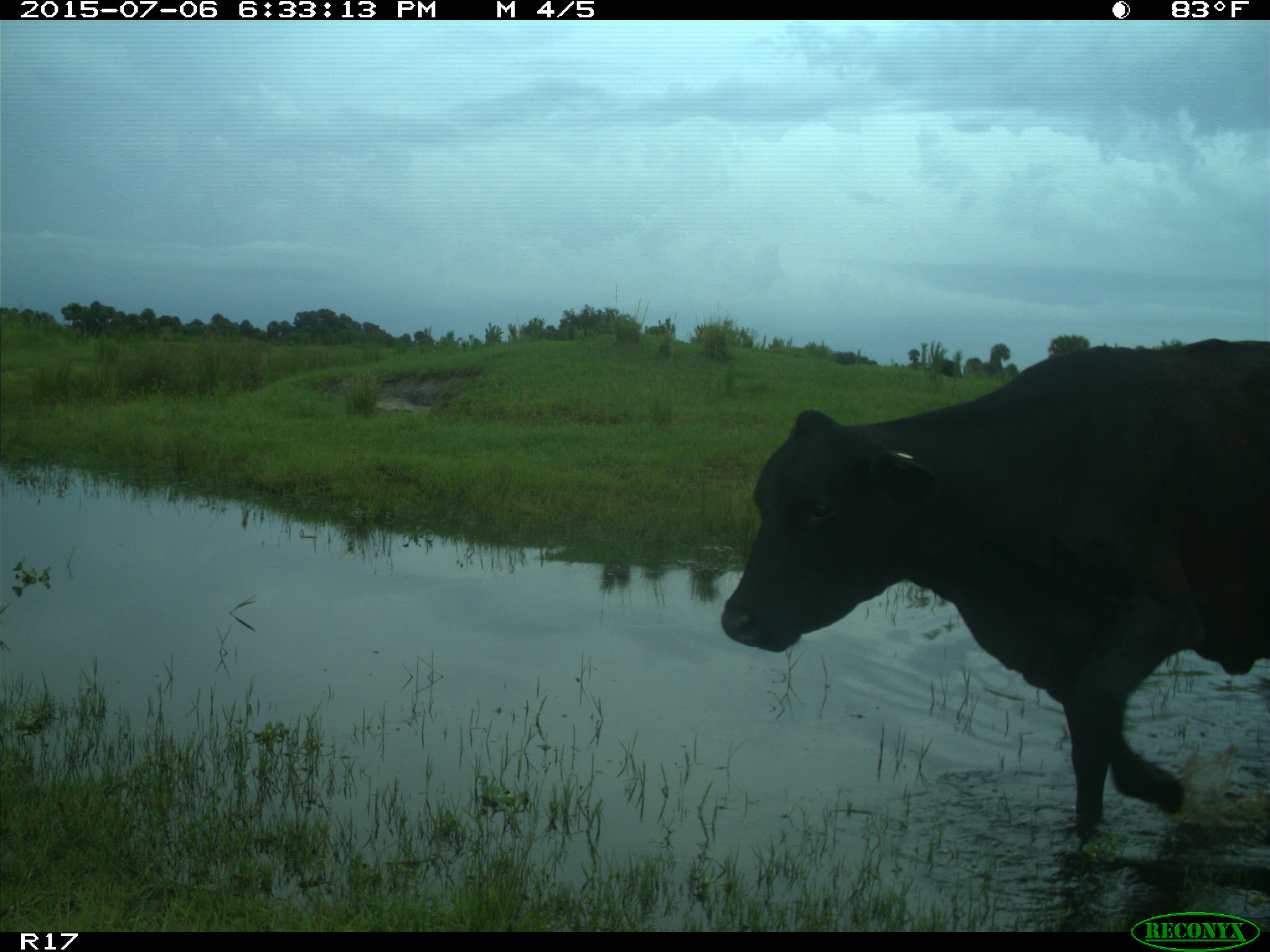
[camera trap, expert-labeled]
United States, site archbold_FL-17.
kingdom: Animalia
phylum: Chordata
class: Mammalia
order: Artiodactyla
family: Bovidae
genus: Bos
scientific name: Bos taurus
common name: domestic cow